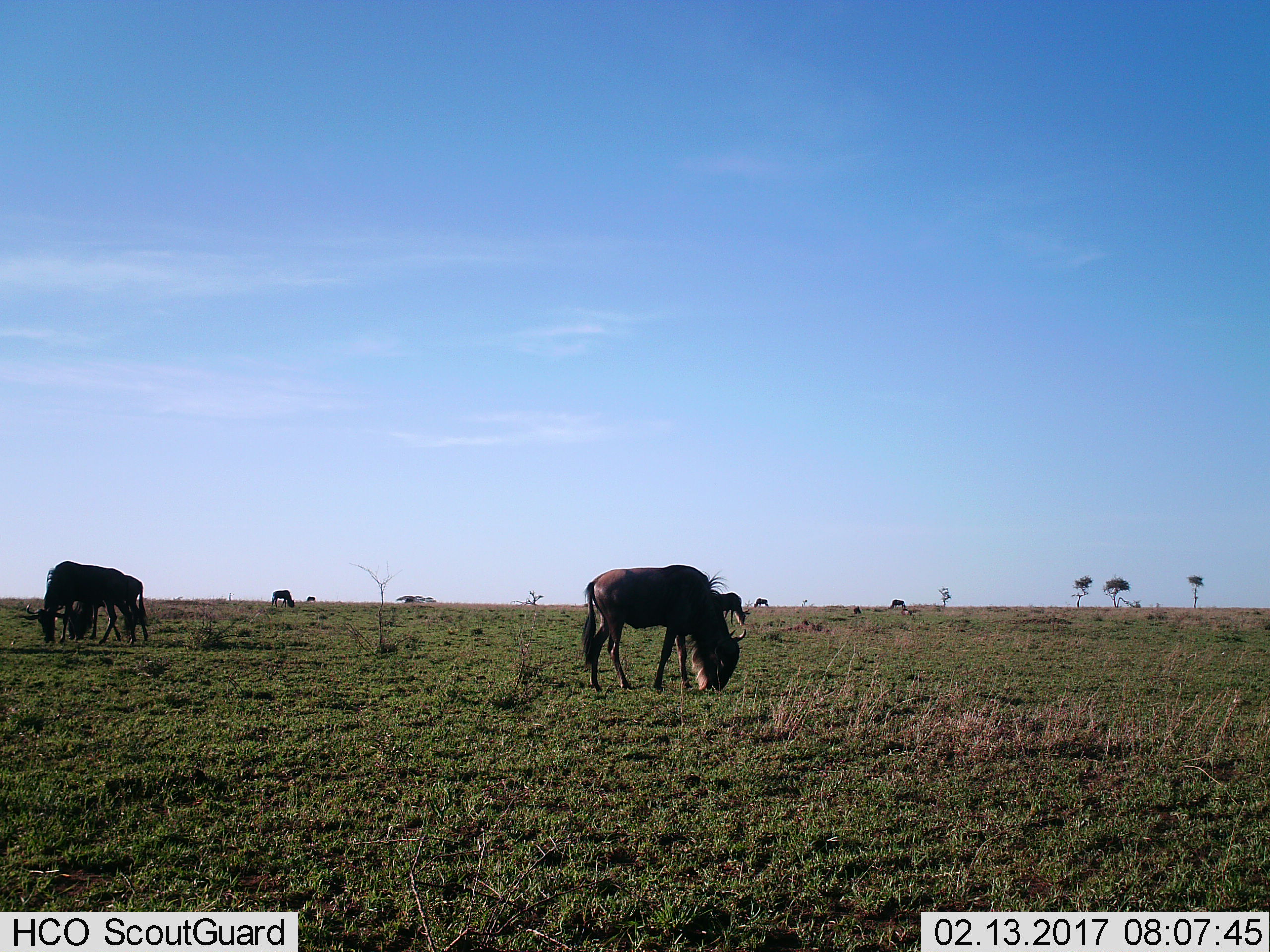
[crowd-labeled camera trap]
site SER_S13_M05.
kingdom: Animalia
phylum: Chordata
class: Mammalia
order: Artiodactyla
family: Bovidae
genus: Connochaetes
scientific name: Connochaetes taurinus taurinus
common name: blue wildebeest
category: wildebeestblue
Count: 7.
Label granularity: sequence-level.